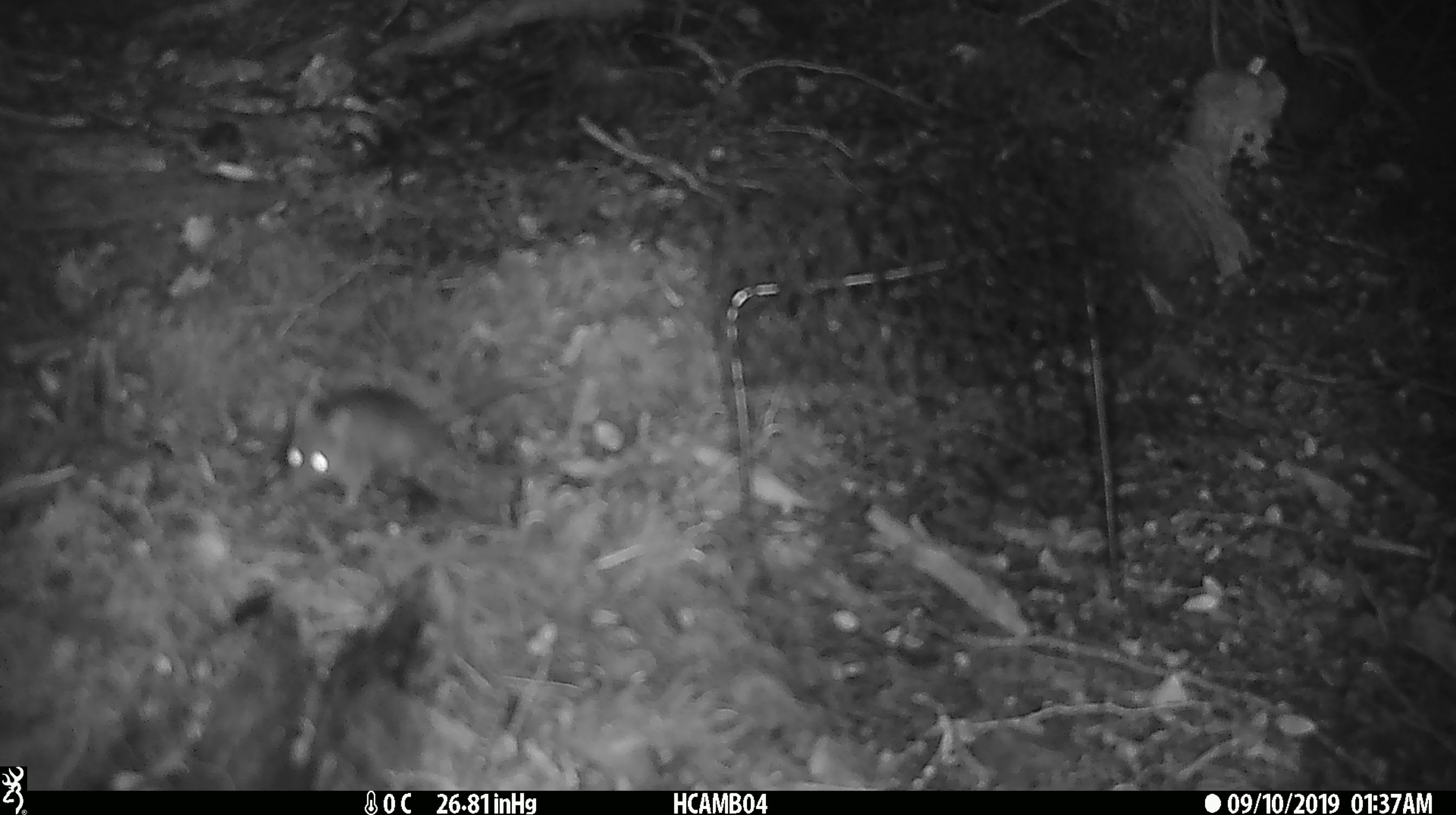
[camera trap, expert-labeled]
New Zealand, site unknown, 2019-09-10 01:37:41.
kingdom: Animalia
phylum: Chordata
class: Mammalia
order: Rodentia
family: Muridae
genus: Mus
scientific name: Mus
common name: mouse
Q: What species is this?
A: Mouse (Mus).